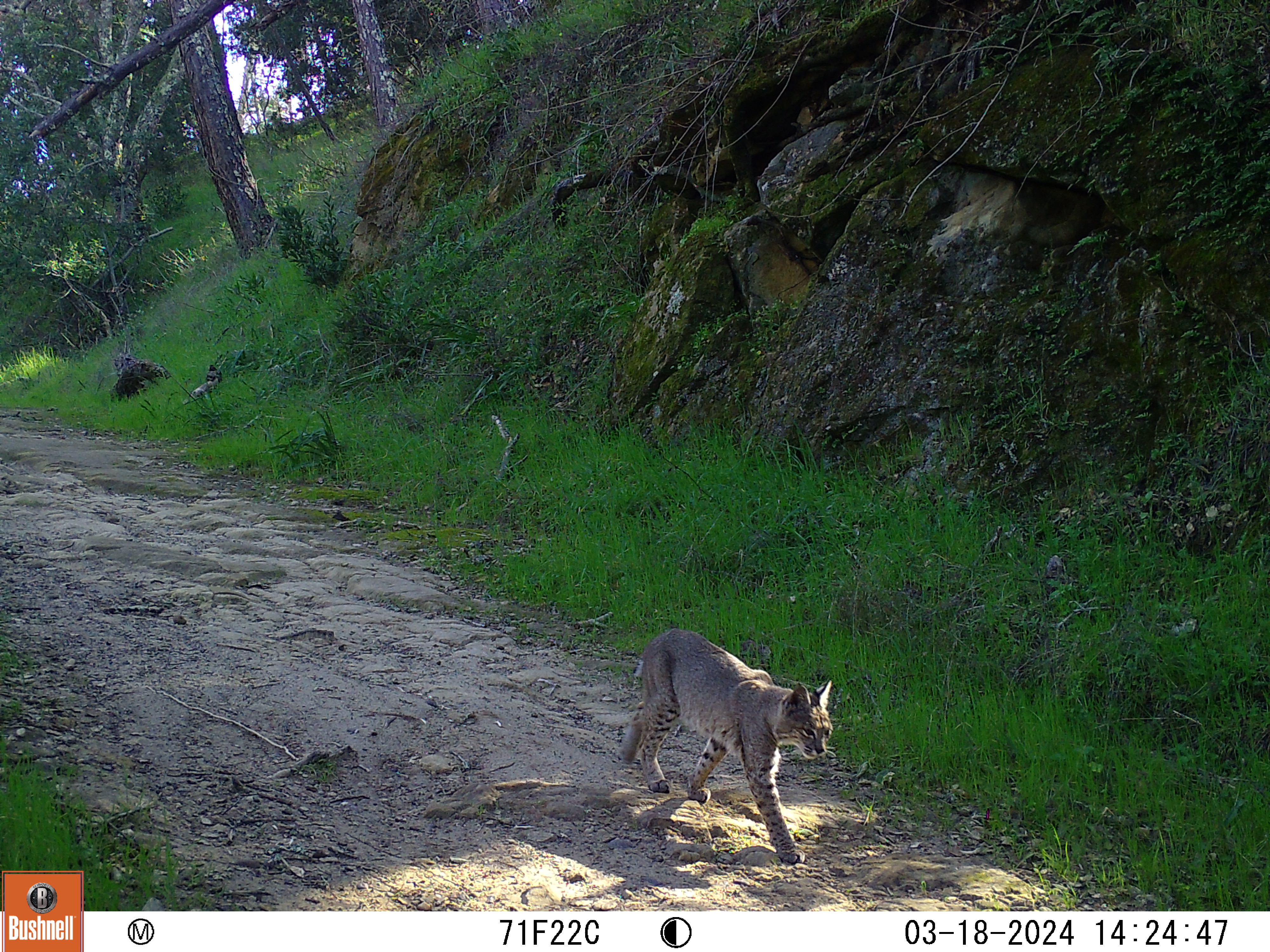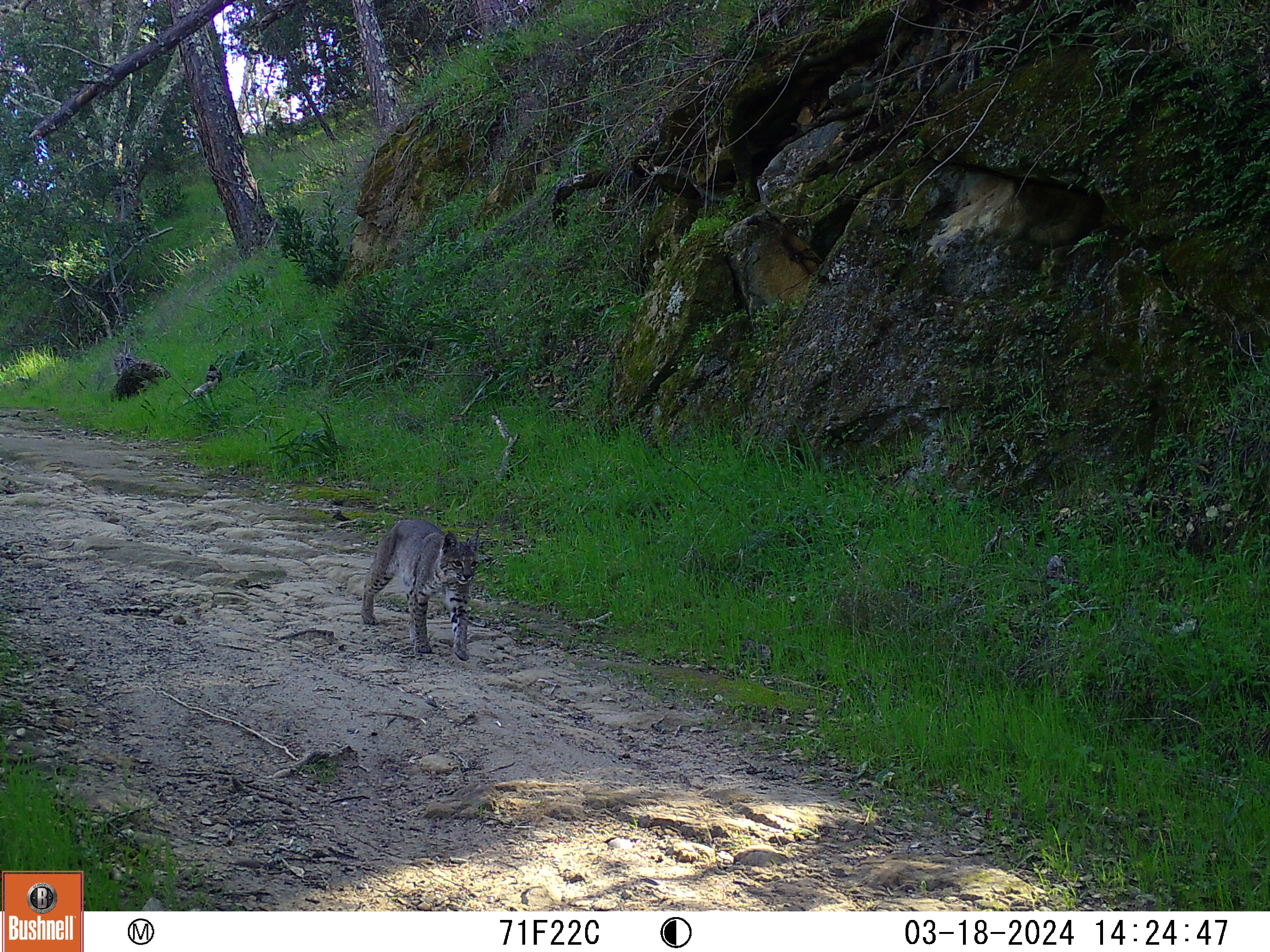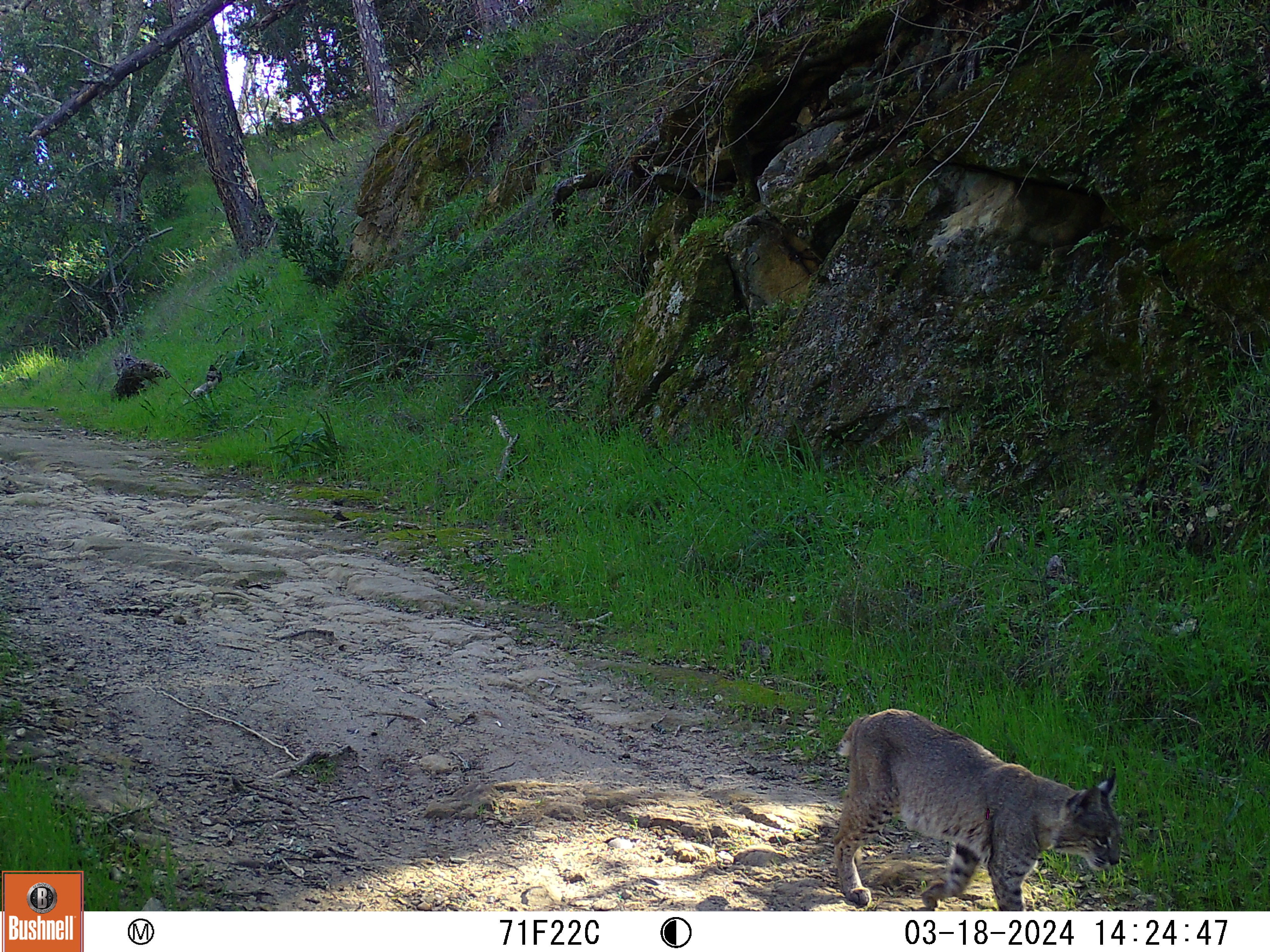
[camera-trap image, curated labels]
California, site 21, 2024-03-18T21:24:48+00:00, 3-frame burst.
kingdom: Animalia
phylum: Chordata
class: Mammalia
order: Carnivora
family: Felidae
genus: Lynx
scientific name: Lynx rufus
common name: bobcat